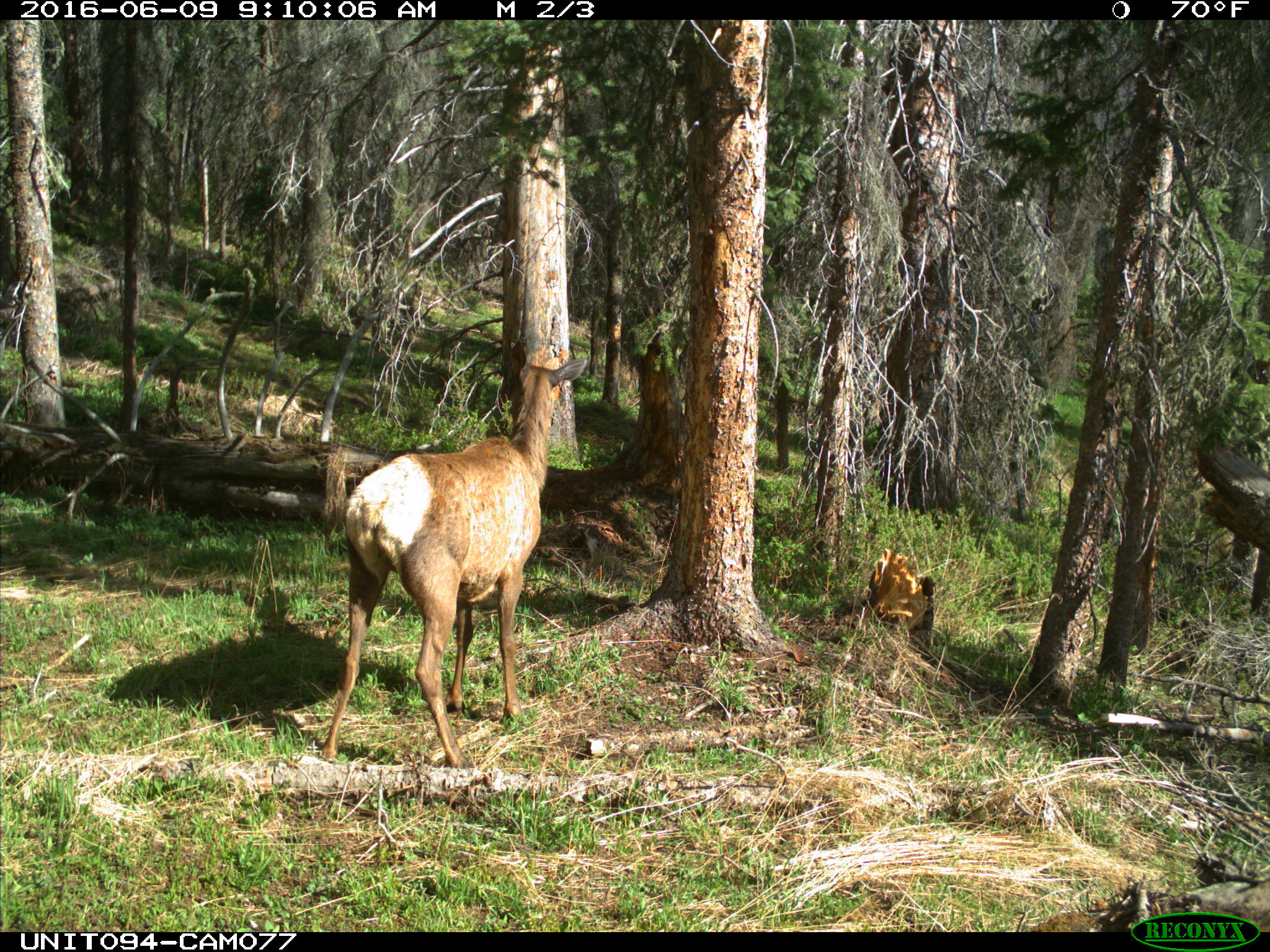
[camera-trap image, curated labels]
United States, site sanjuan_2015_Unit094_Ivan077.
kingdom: Animalia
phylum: Chordata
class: Mammalia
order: Artiodactyla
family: Cervidae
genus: Cervus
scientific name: Cervus elaphus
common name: red deer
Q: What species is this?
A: Cervus elaphus (red deer).